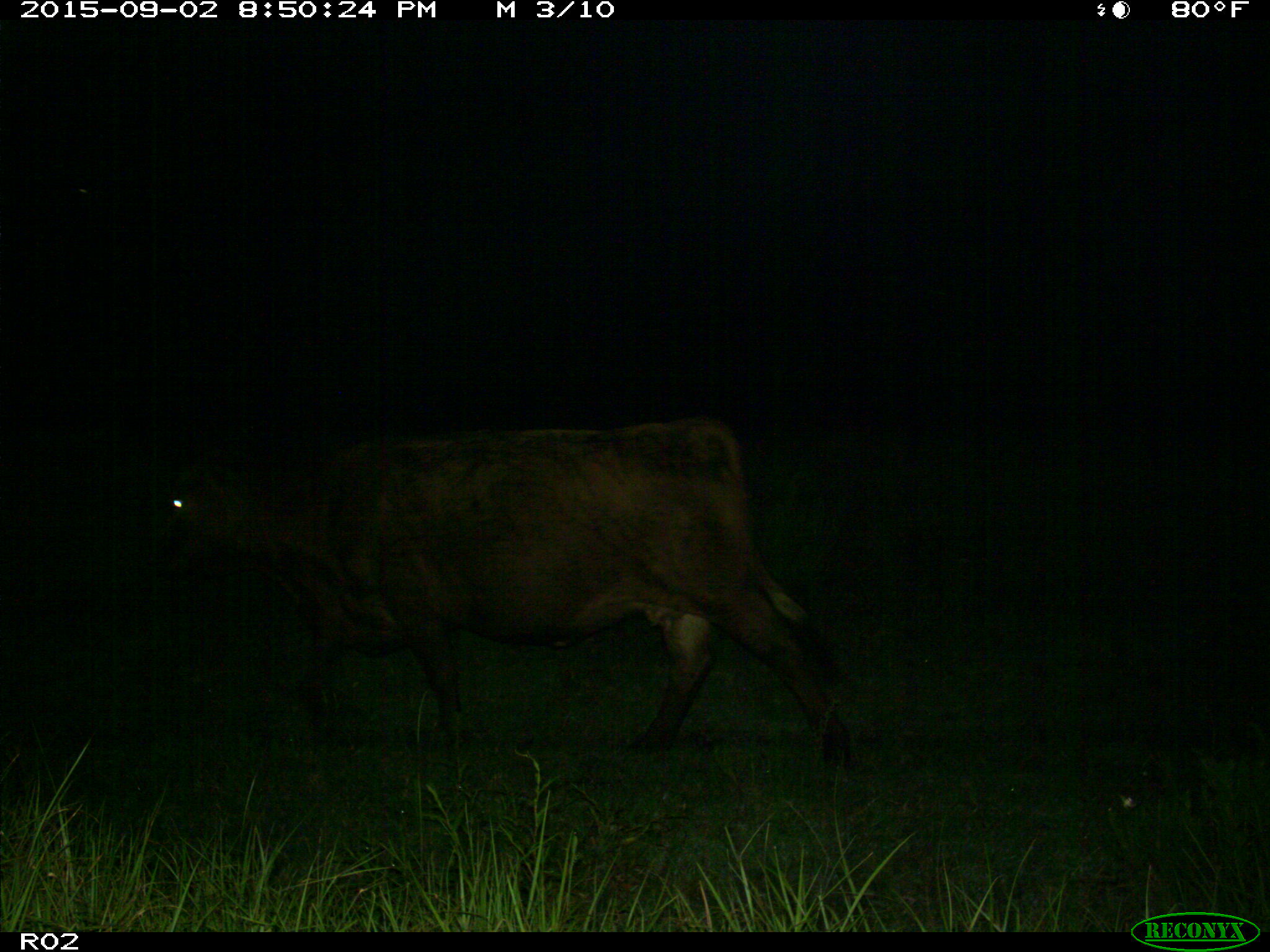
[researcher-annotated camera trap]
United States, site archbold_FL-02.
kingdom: Animalia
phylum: Chordata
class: Mammalia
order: Artiodactyla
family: Bovidae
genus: Bos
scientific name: Bos taurus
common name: domestic cow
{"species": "Bos taurus (domestic cow)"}